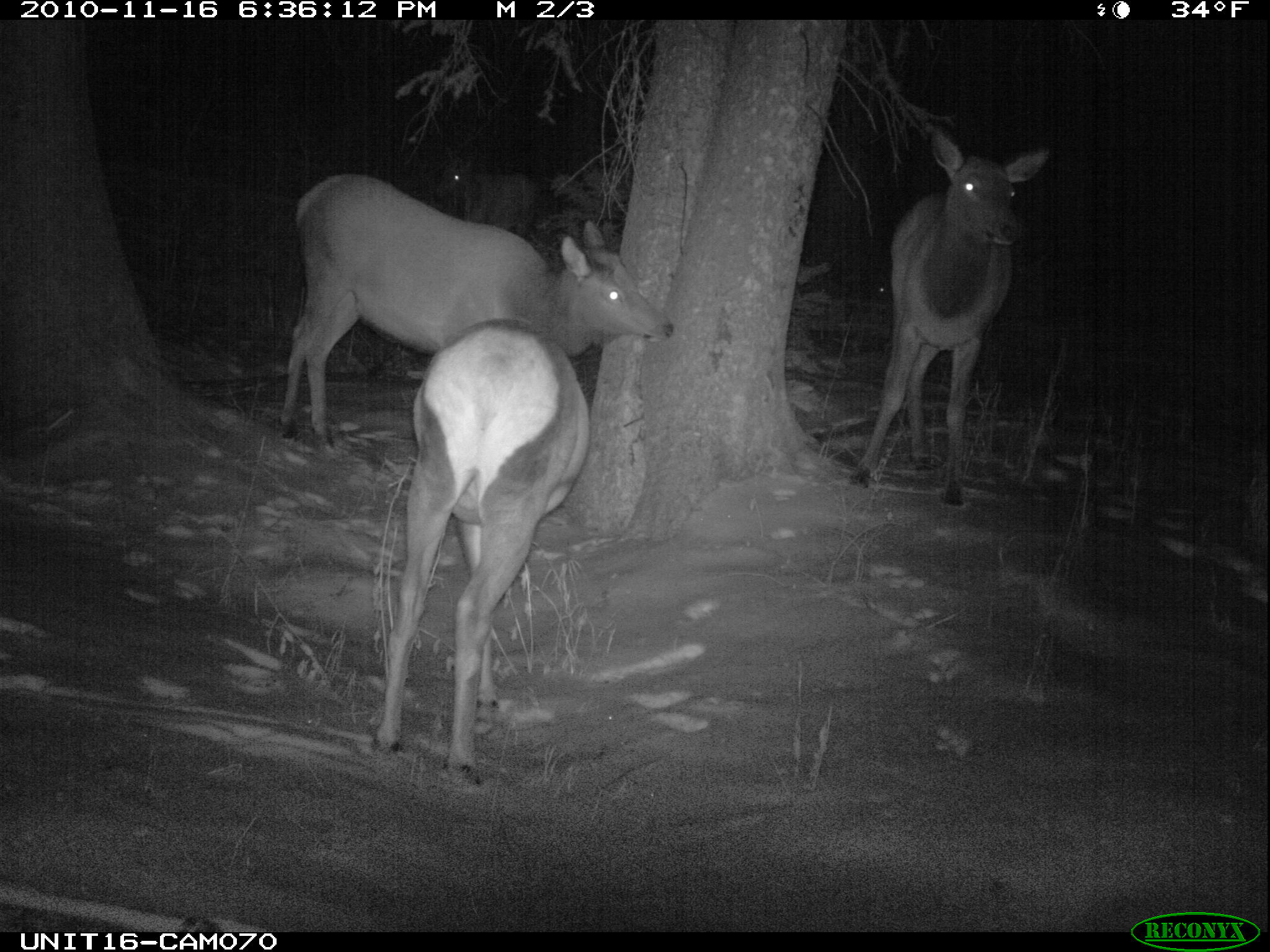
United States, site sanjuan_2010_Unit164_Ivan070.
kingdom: Animalia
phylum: Chordata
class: Mammalia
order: Artiodactyla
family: Cervidae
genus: Cervus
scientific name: Cervus elaphus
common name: red deer